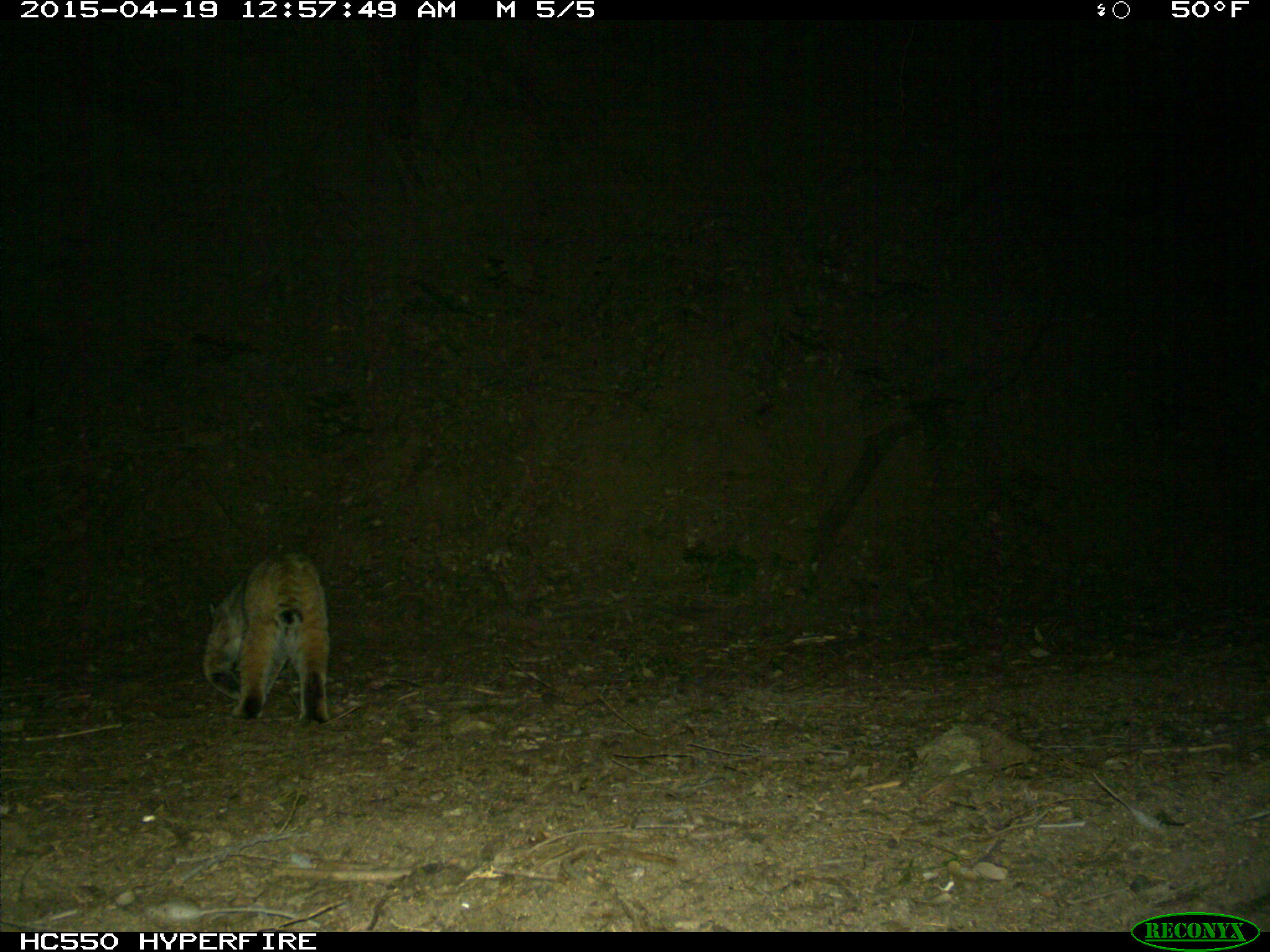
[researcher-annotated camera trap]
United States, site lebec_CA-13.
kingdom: Animalia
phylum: Chordata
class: Mammalia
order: Carnivora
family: Felidae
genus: Lynx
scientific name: Lynx rufus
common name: bobcat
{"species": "Lynx rufus (bobcat)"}